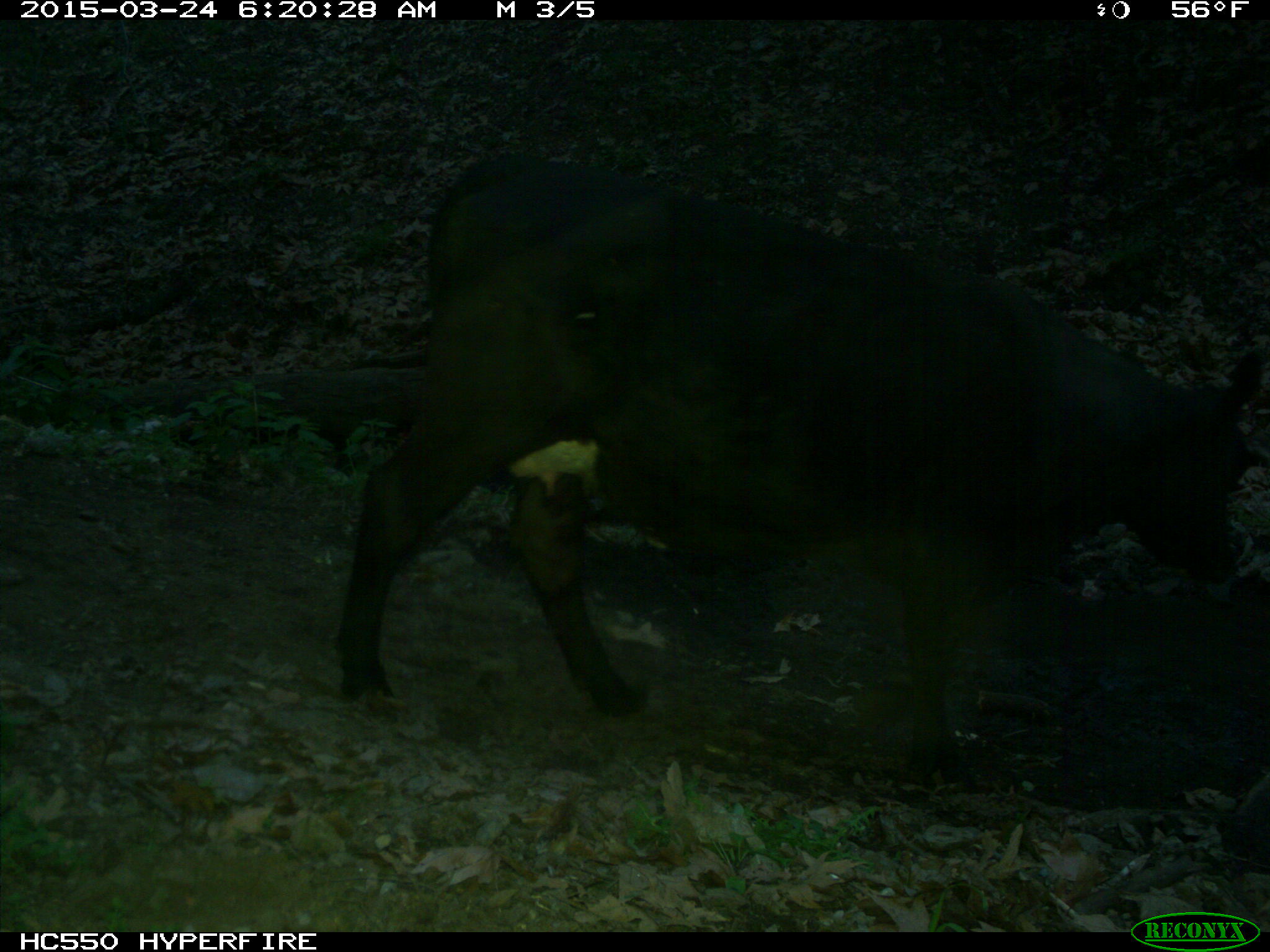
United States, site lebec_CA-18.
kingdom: Animalia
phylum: Chordata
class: Mammalia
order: Artiodactyla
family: Bovidae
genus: Bos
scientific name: Bos taurus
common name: domestic cow